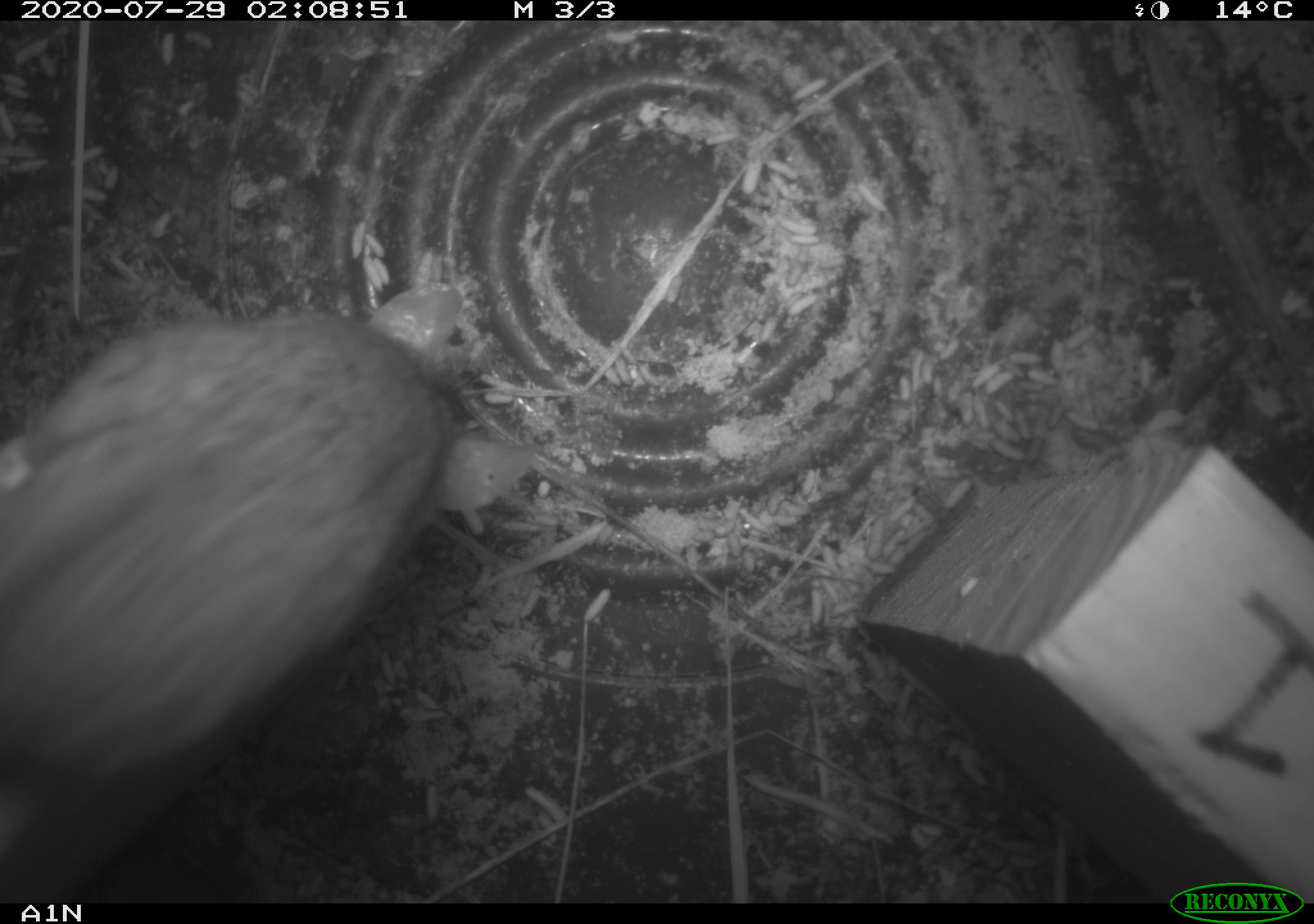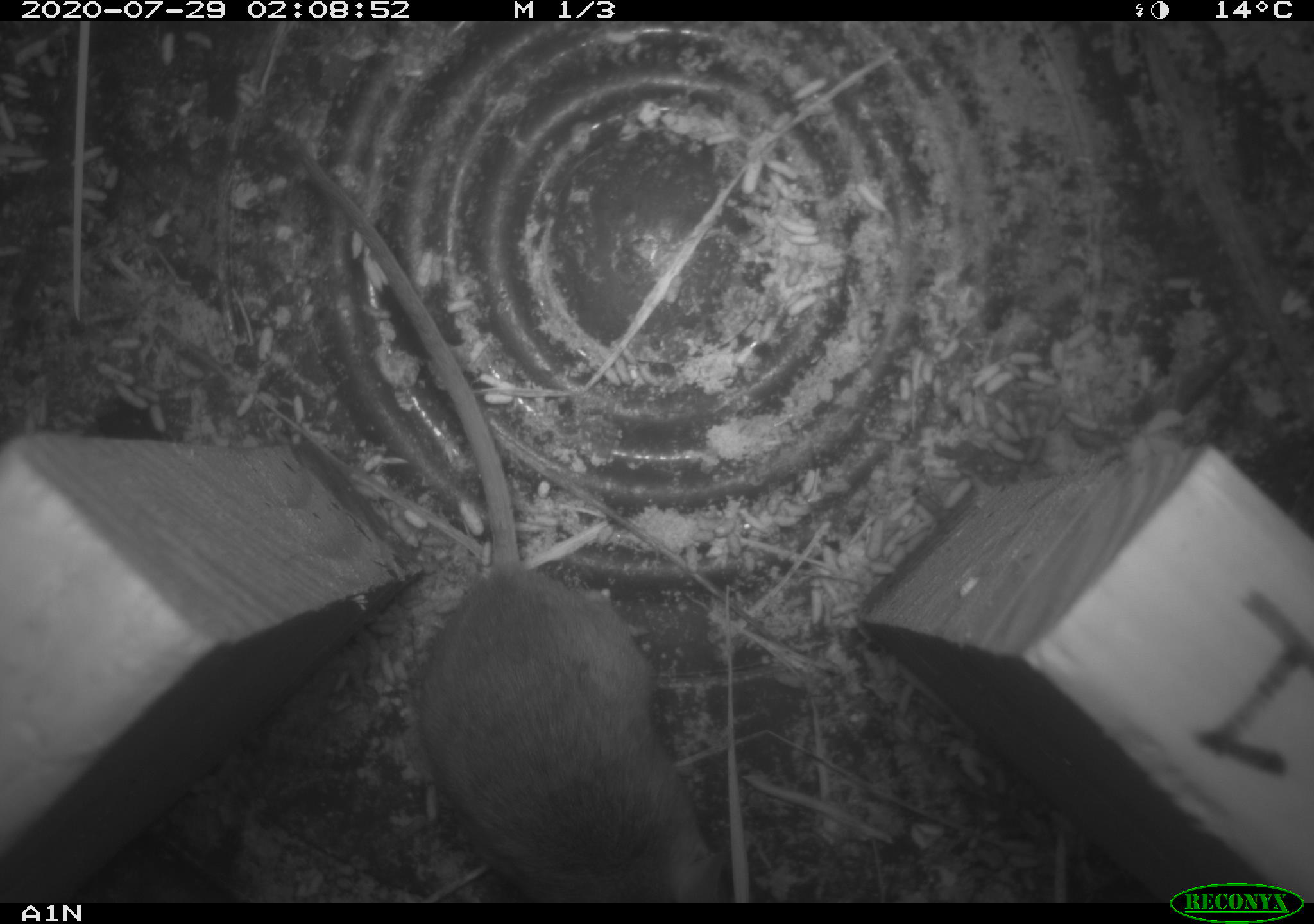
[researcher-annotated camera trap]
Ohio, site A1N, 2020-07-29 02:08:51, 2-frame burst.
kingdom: Animalia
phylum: Chordata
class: Mammalia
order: Rodentia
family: Cricetidae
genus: Peromyscus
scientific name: Peromyscus leucopus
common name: white-footed mouse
White-footed mouse (Peromyscus leucopus).